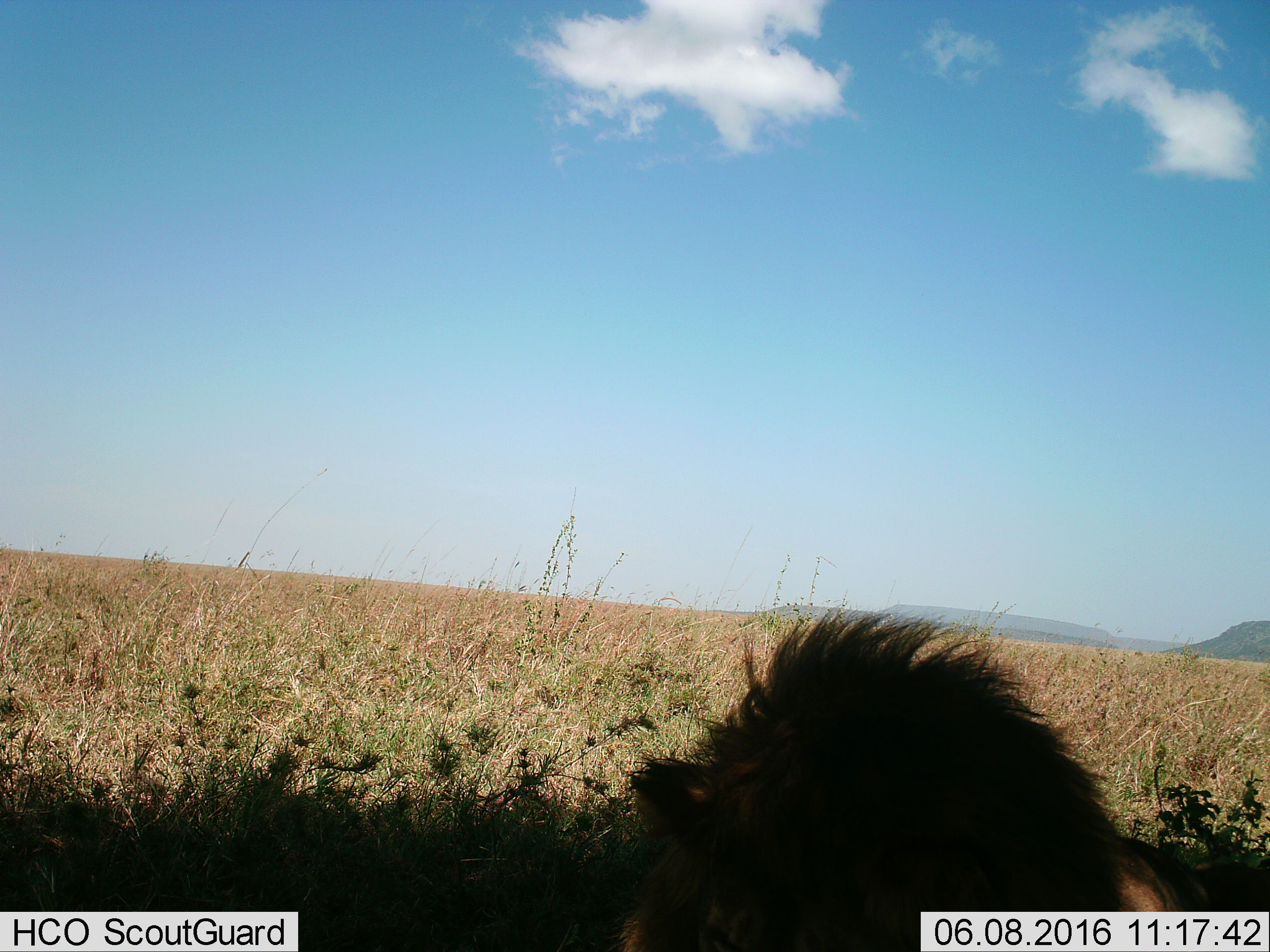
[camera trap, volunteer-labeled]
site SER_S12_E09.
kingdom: Animalia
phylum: Chordata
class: Mammalia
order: Carnivora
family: Felidae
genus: Panthera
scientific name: Panthera leo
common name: lion male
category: lionmale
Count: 1.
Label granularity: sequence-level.